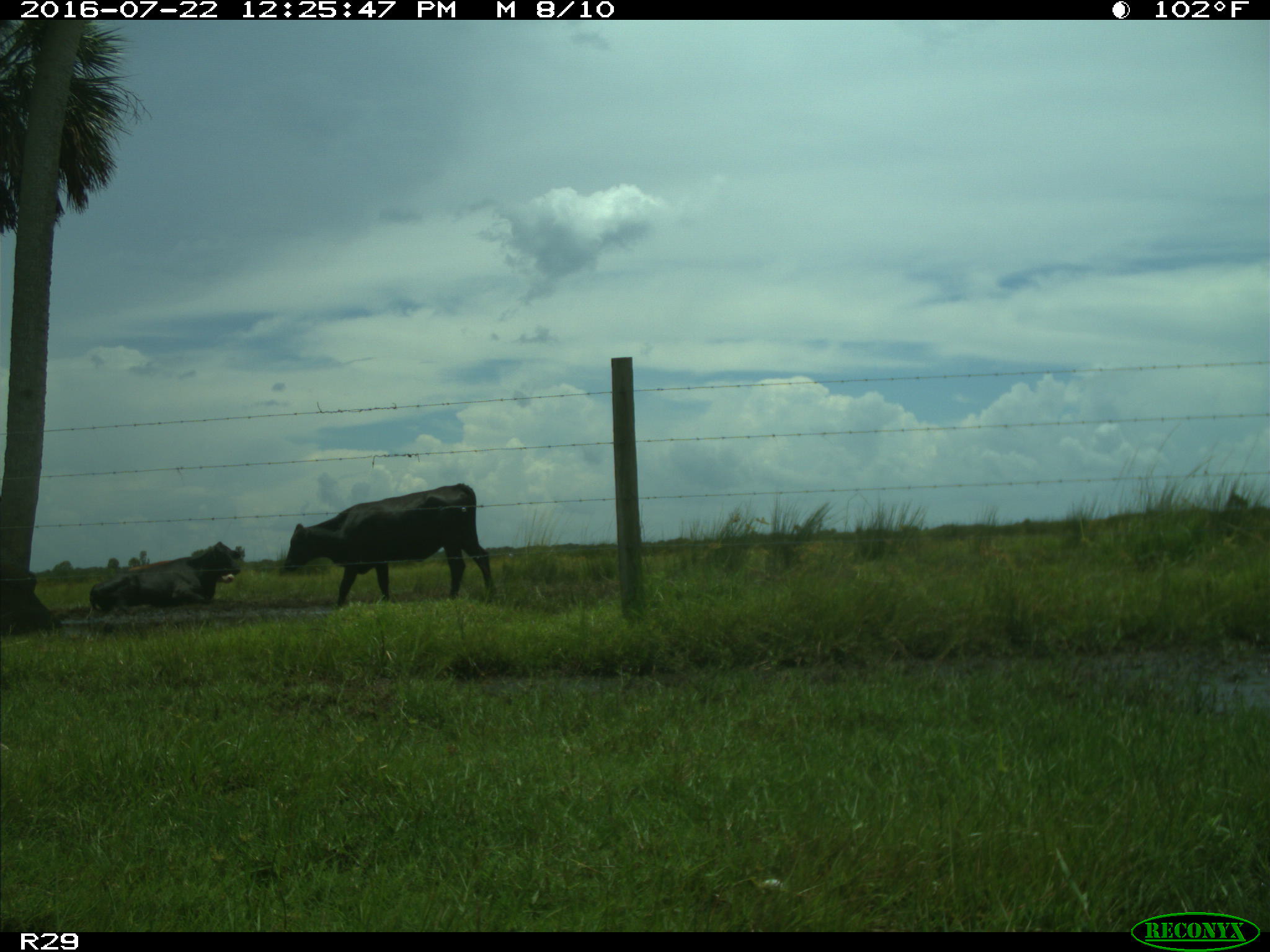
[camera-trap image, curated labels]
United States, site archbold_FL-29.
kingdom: Animalia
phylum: Chordata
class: Mammalia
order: Artiodactyla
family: Bovidae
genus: Bos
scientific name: Bos taurus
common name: domestic cow